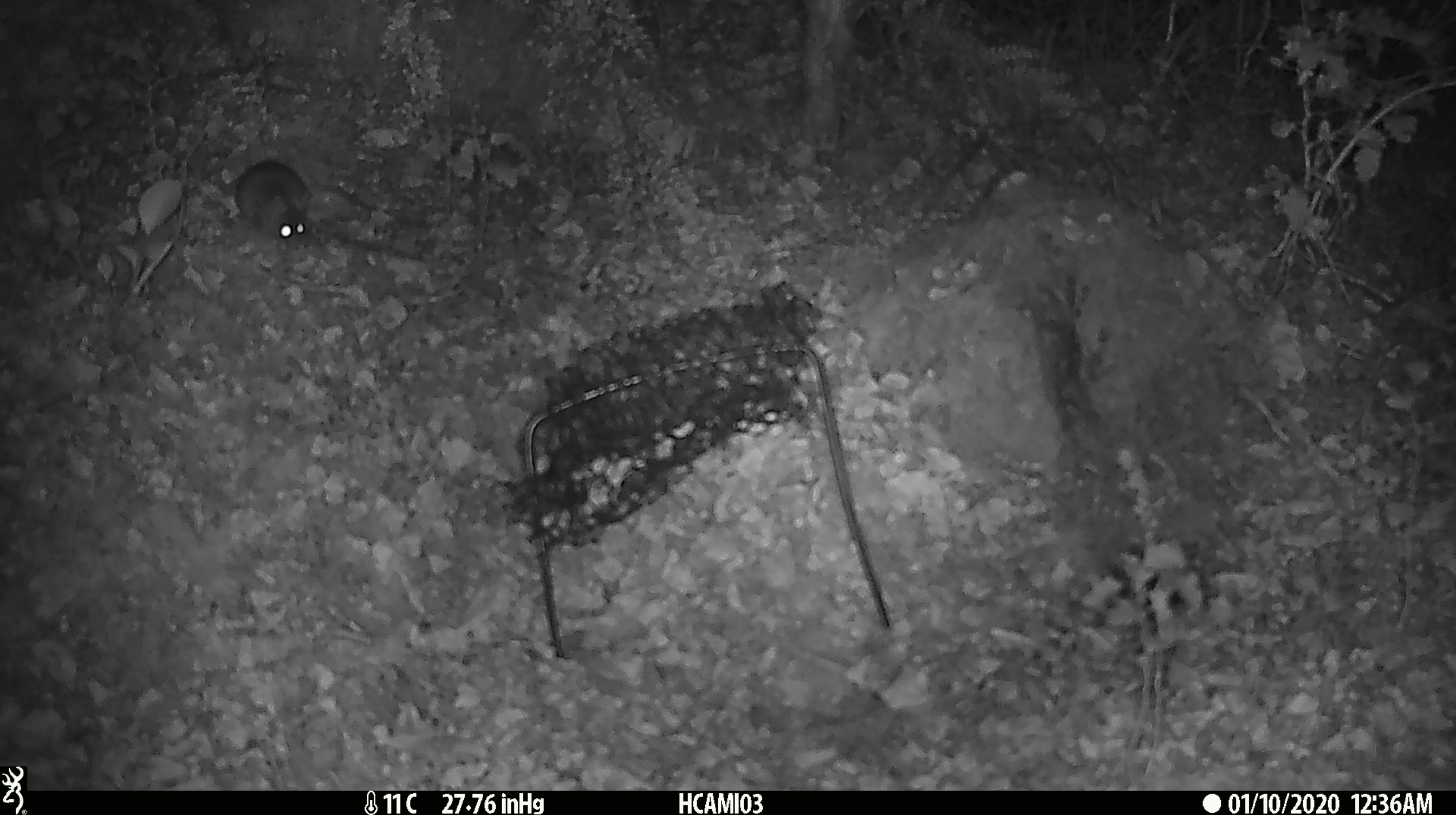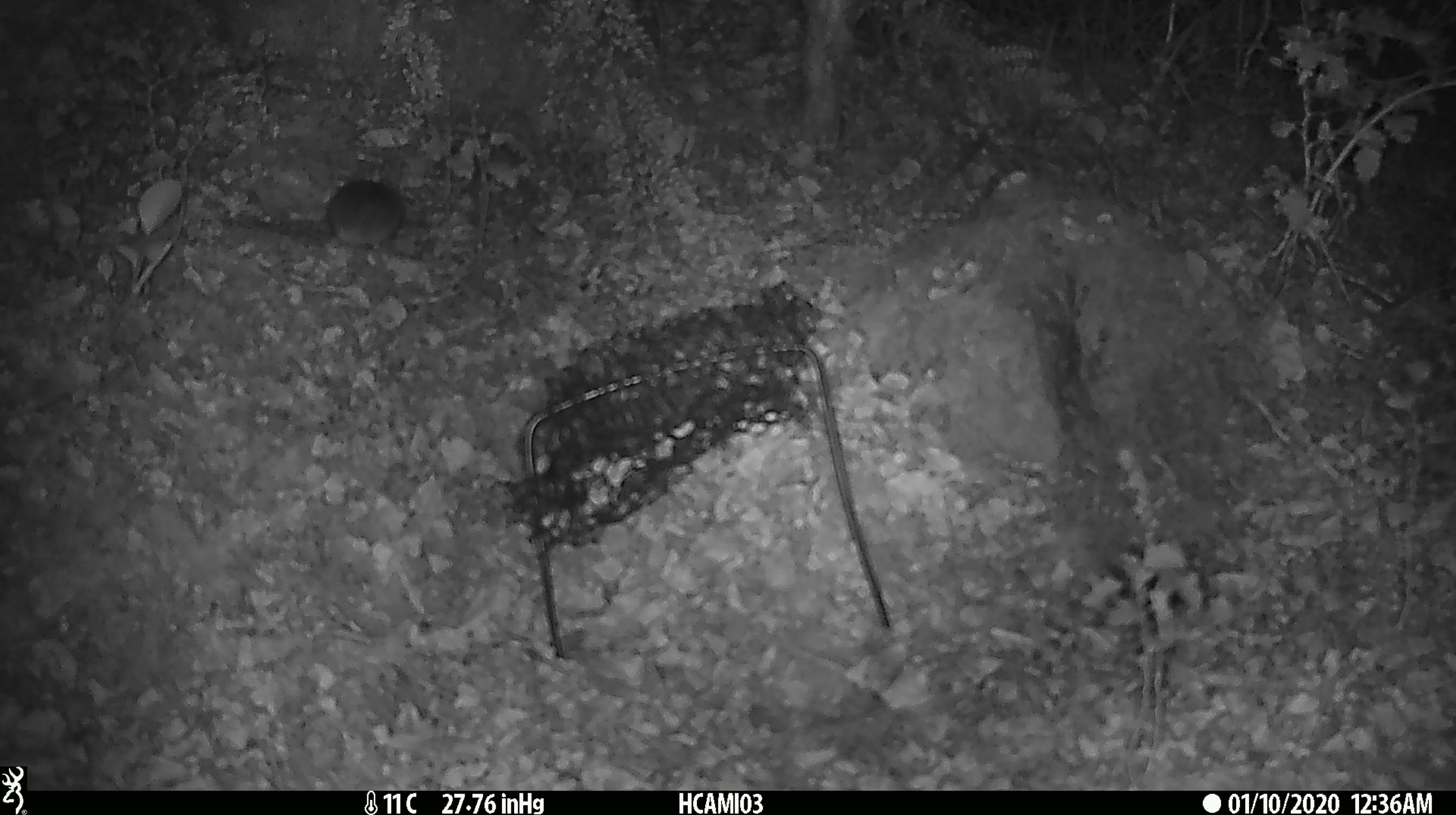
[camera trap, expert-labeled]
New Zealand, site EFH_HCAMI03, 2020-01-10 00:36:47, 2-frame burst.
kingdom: Animalia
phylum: Chordata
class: Mammalia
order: Rodentia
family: Muridae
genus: Mus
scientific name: Mus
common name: mouse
Mouse (Mus).